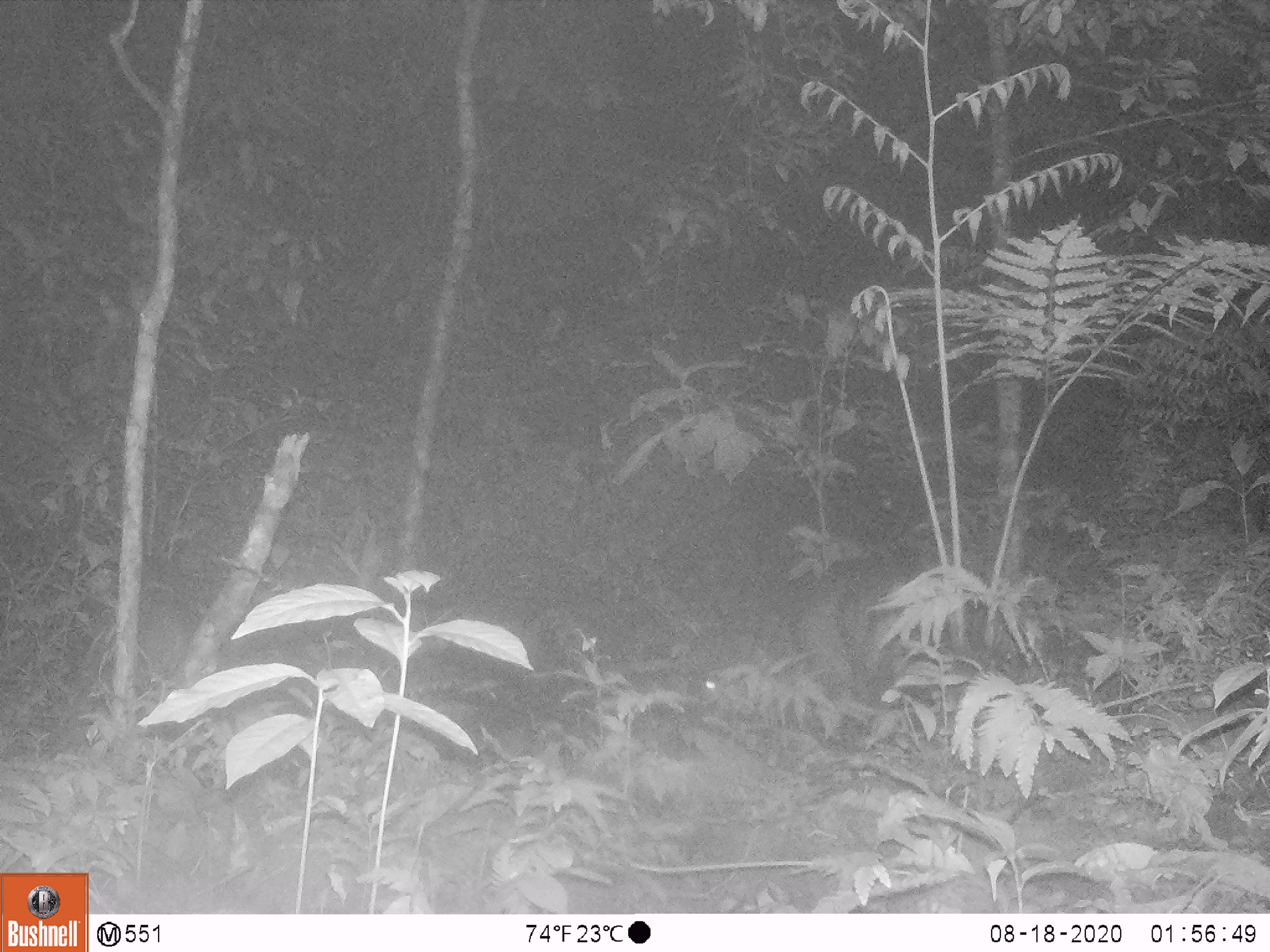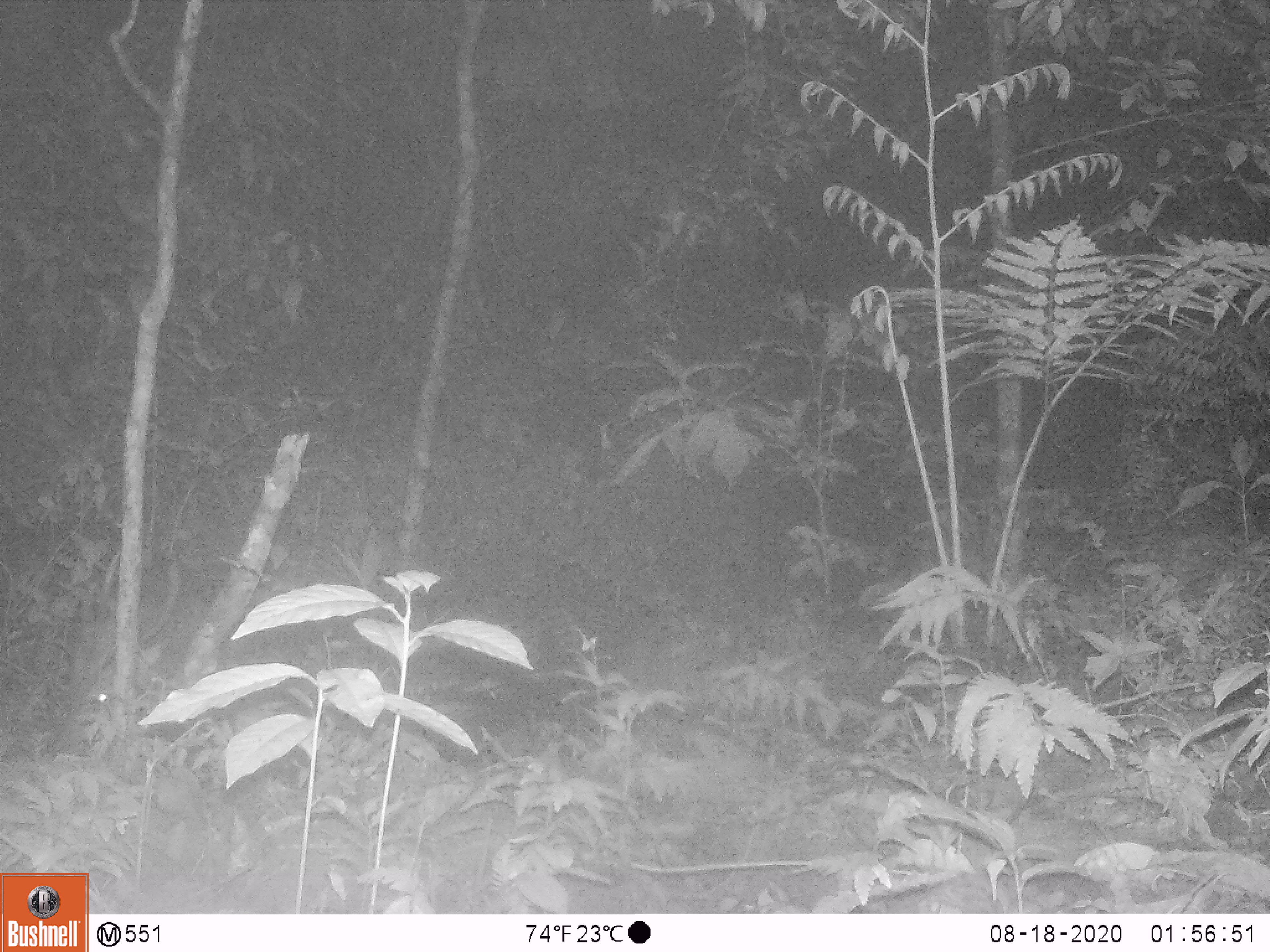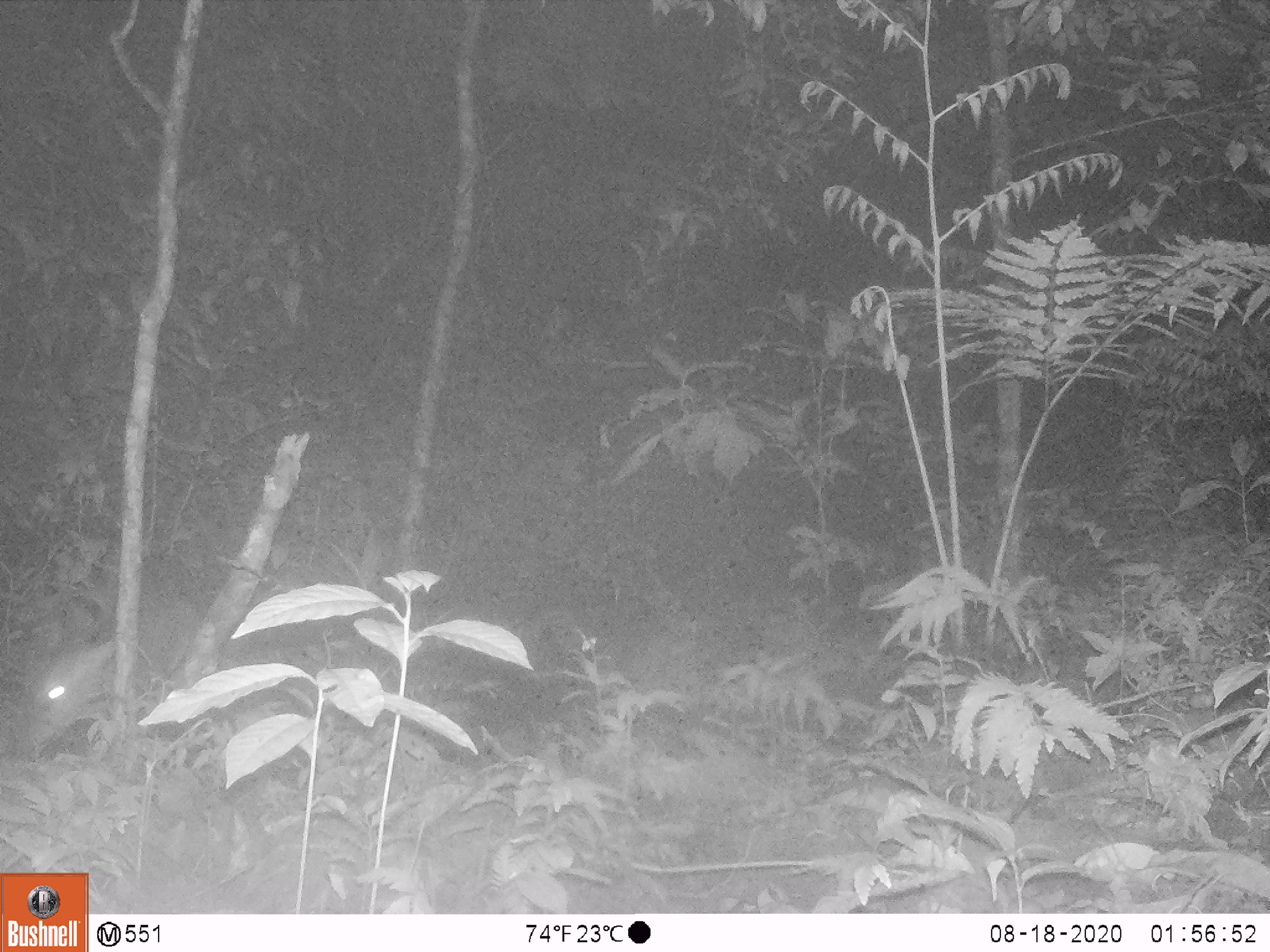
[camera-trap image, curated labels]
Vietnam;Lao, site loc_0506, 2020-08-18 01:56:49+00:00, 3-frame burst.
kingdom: Animalia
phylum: Chordata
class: Mammalia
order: Artiodactyla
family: Cervidae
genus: Muntiacus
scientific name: Muntiacus vuquangensis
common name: large-antlered muntjac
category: large antlered muntjac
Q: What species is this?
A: Large antlered muntjac (large-antlered muntjac) (Muntiacus vuquangensis).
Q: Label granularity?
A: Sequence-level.